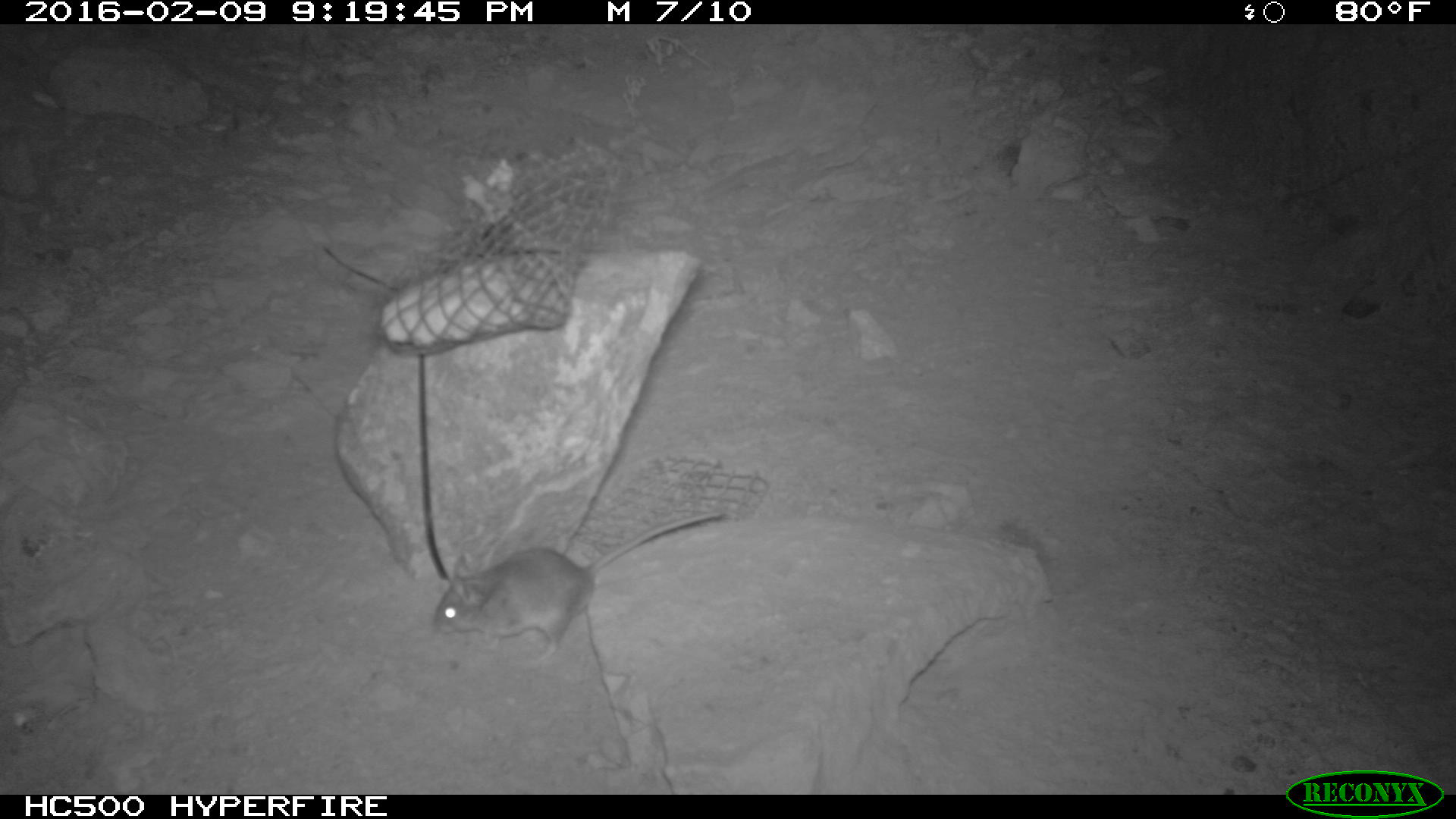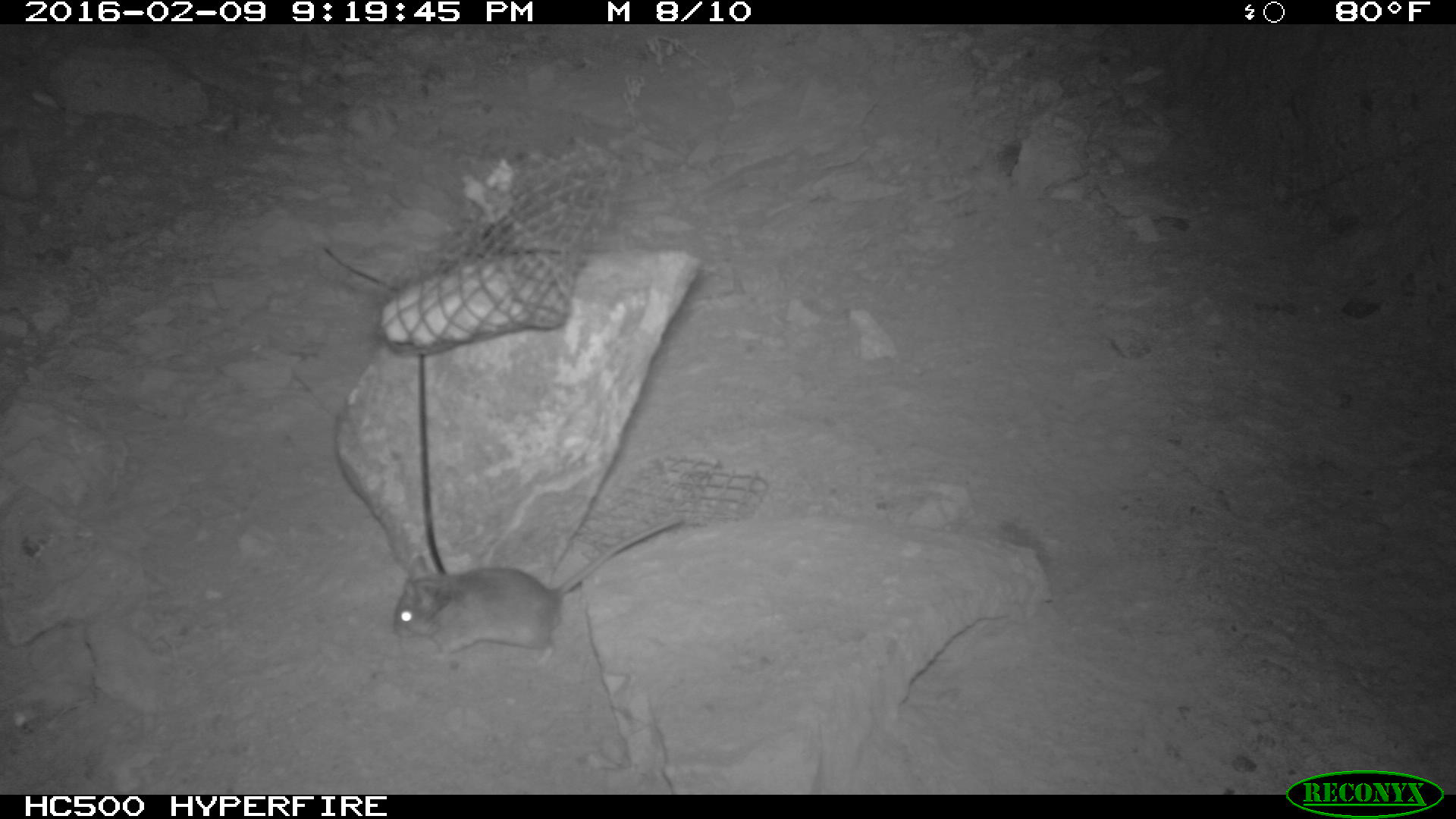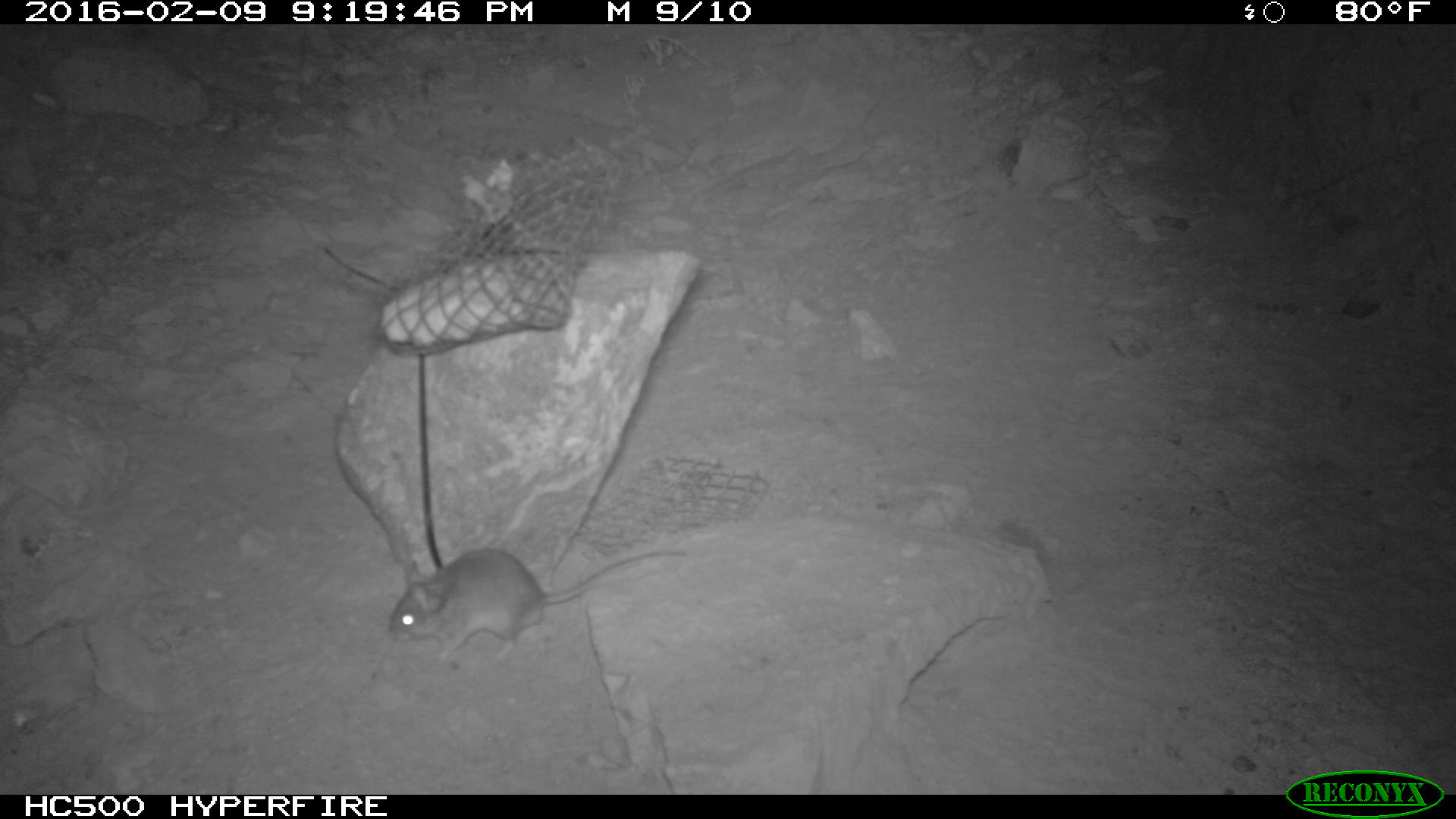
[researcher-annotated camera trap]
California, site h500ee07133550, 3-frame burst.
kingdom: Animalia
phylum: Chordata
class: Mammalia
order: Rodentia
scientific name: Rodentia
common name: rodent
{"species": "rodent (Rodentia)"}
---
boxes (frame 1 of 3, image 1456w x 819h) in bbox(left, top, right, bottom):
rodent: bbox(434, 513, 720, 665)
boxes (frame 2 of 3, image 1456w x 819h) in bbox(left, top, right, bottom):
rodent: bbox(391, 516, 684, 667)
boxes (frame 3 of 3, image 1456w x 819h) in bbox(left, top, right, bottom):
rodent: bbox(384, 546, 683, 669)